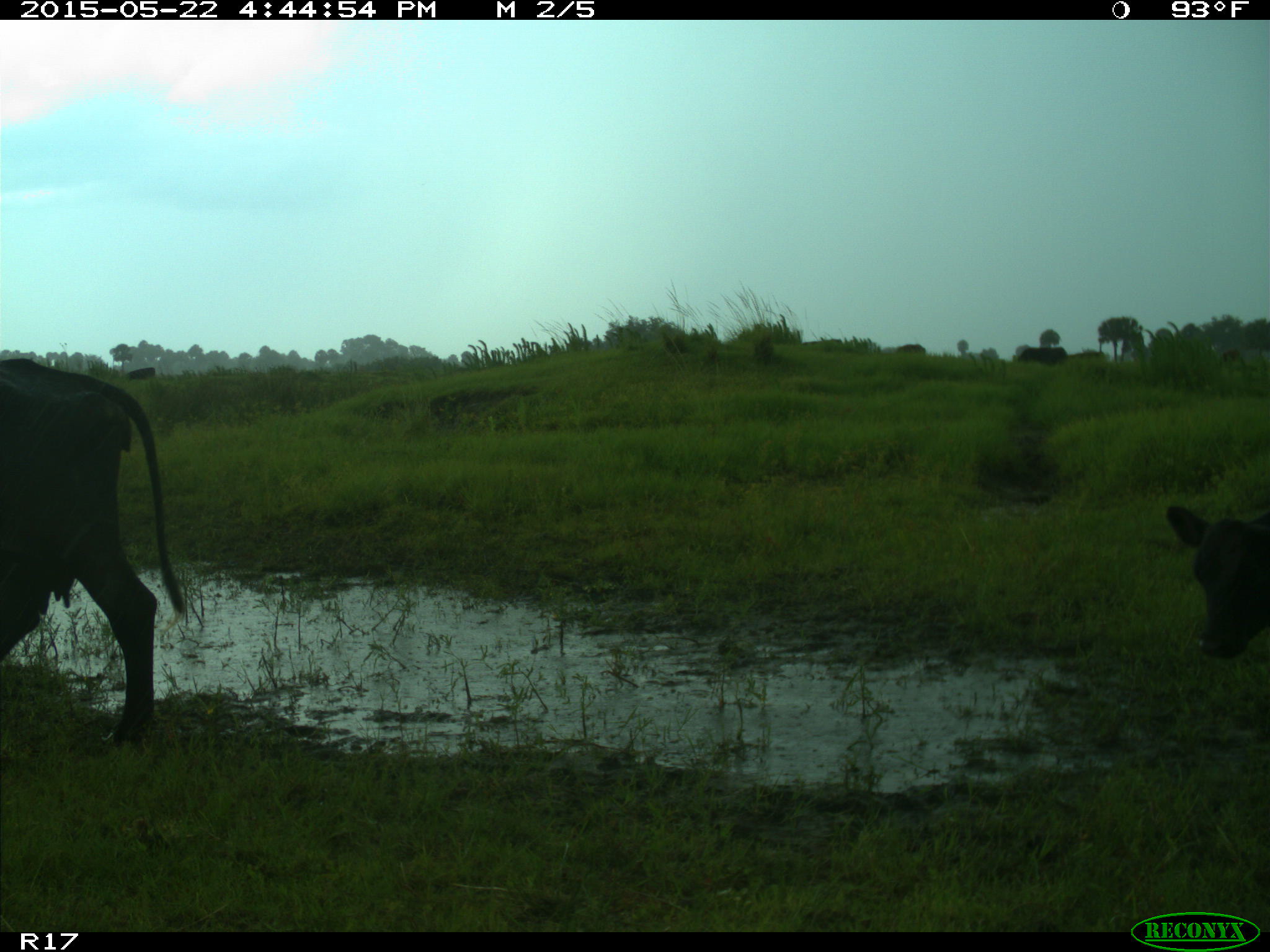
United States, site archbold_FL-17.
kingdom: Animalia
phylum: Chordata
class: Mammalia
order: Artiodactyla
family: Bovidae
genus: Bos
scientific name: Bos taurus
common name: domestic cow